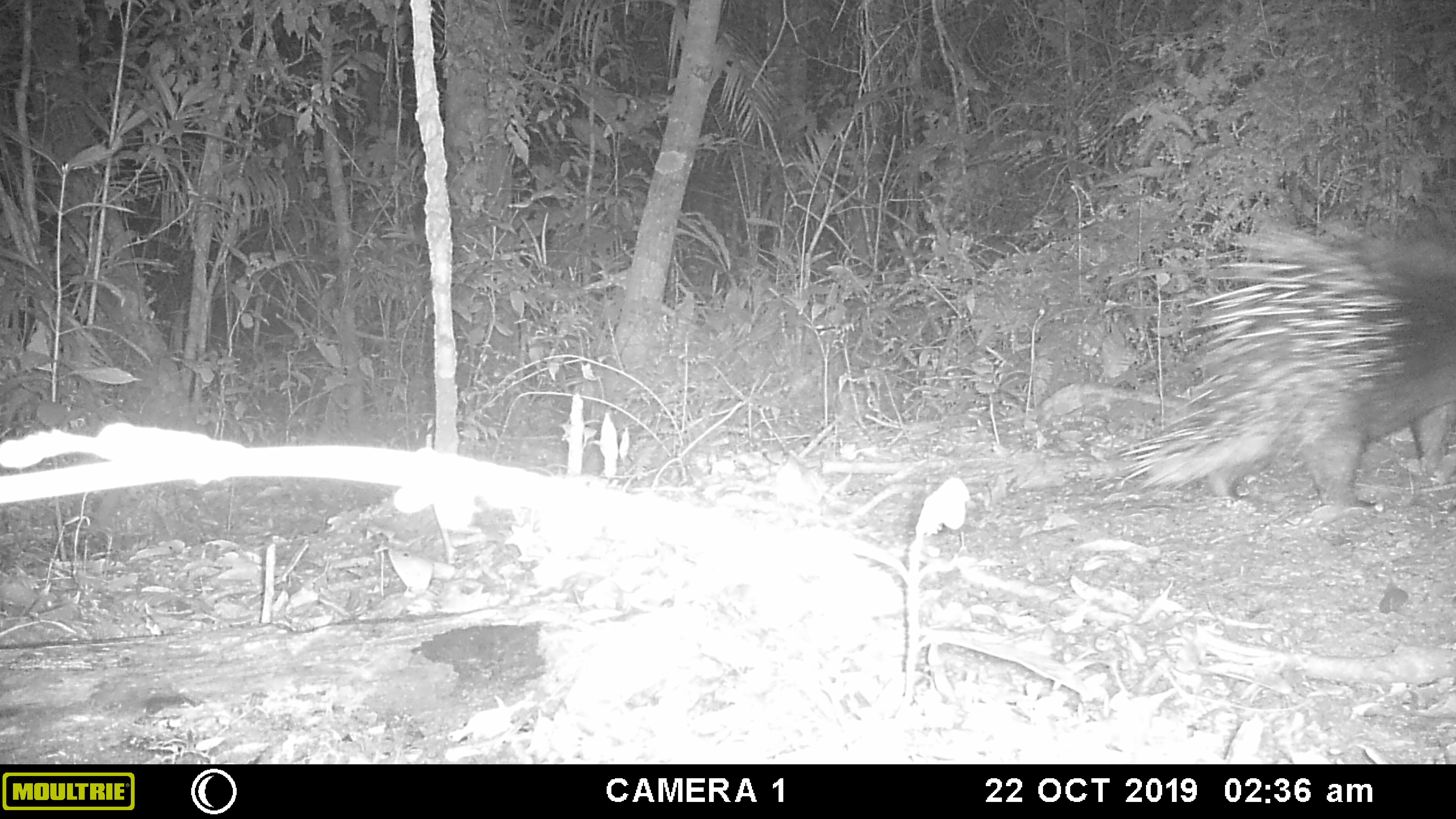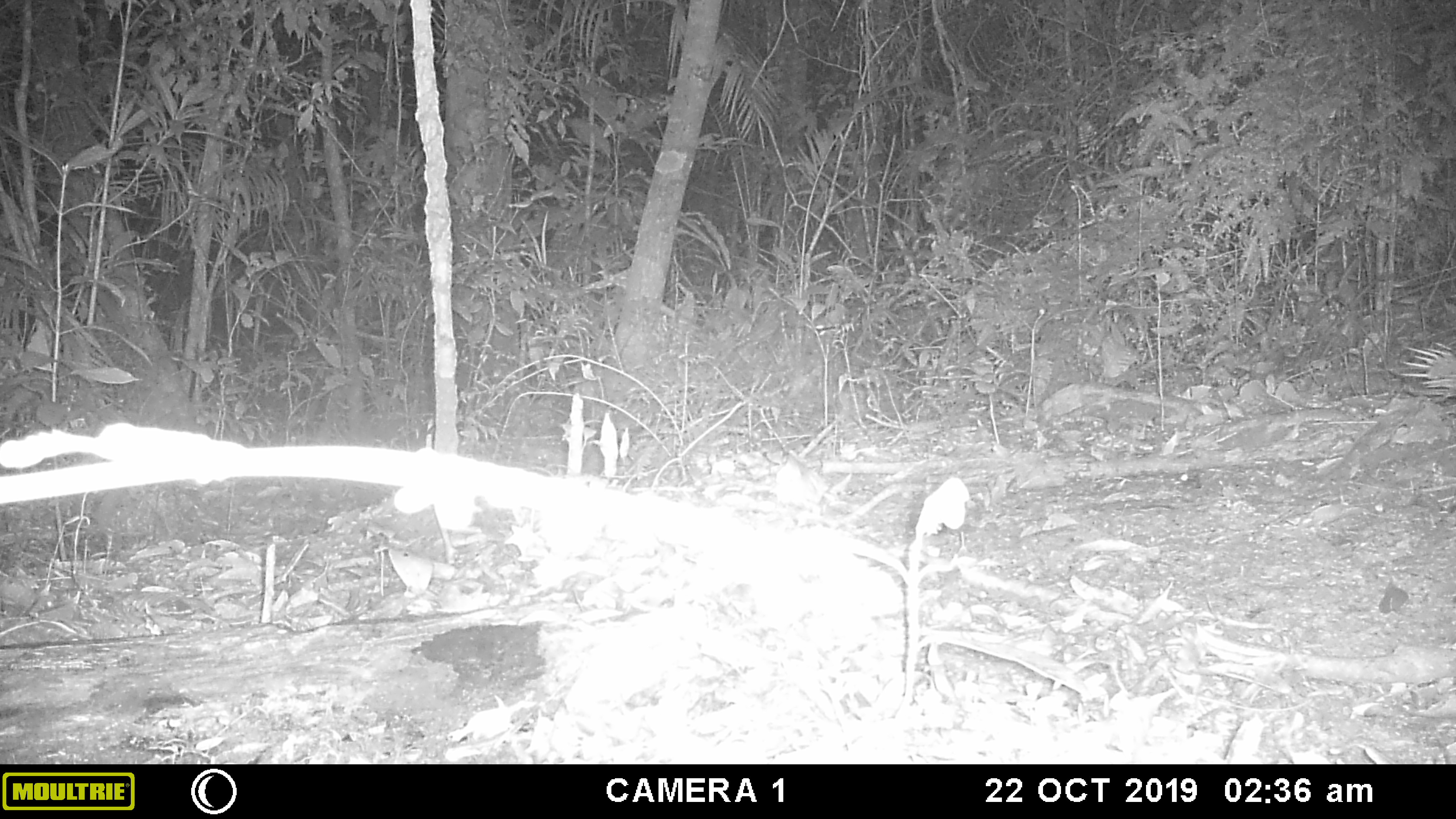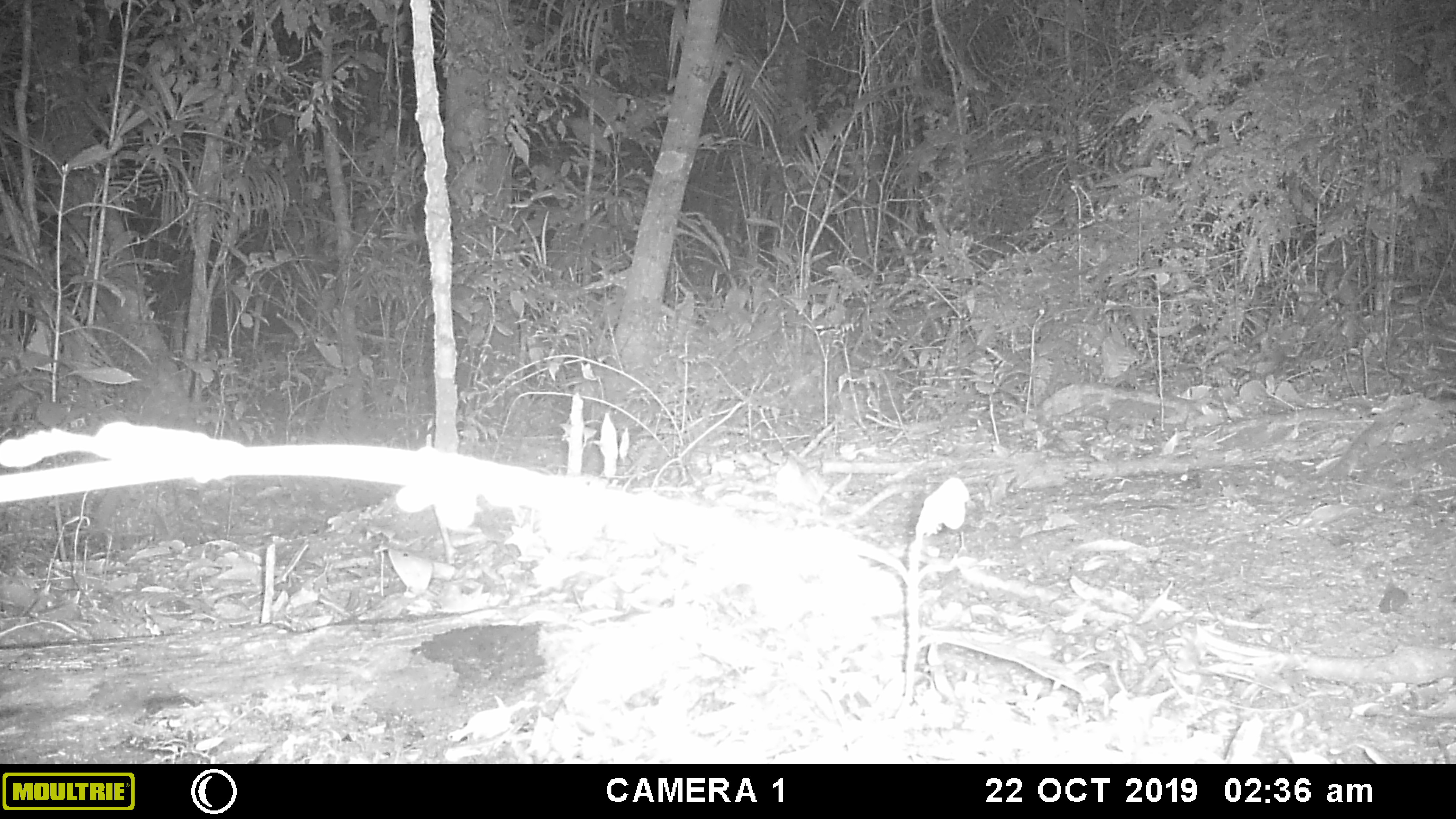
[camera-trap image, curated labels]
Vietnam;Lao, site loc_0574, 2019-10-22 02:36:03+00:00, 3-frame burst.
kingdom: Animalia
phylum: Chordata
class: Mammalia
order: Rodentia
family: Hystricidae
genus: Hystrix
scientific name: Hystrix brachyura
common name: malayan porcupine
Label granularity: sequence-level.